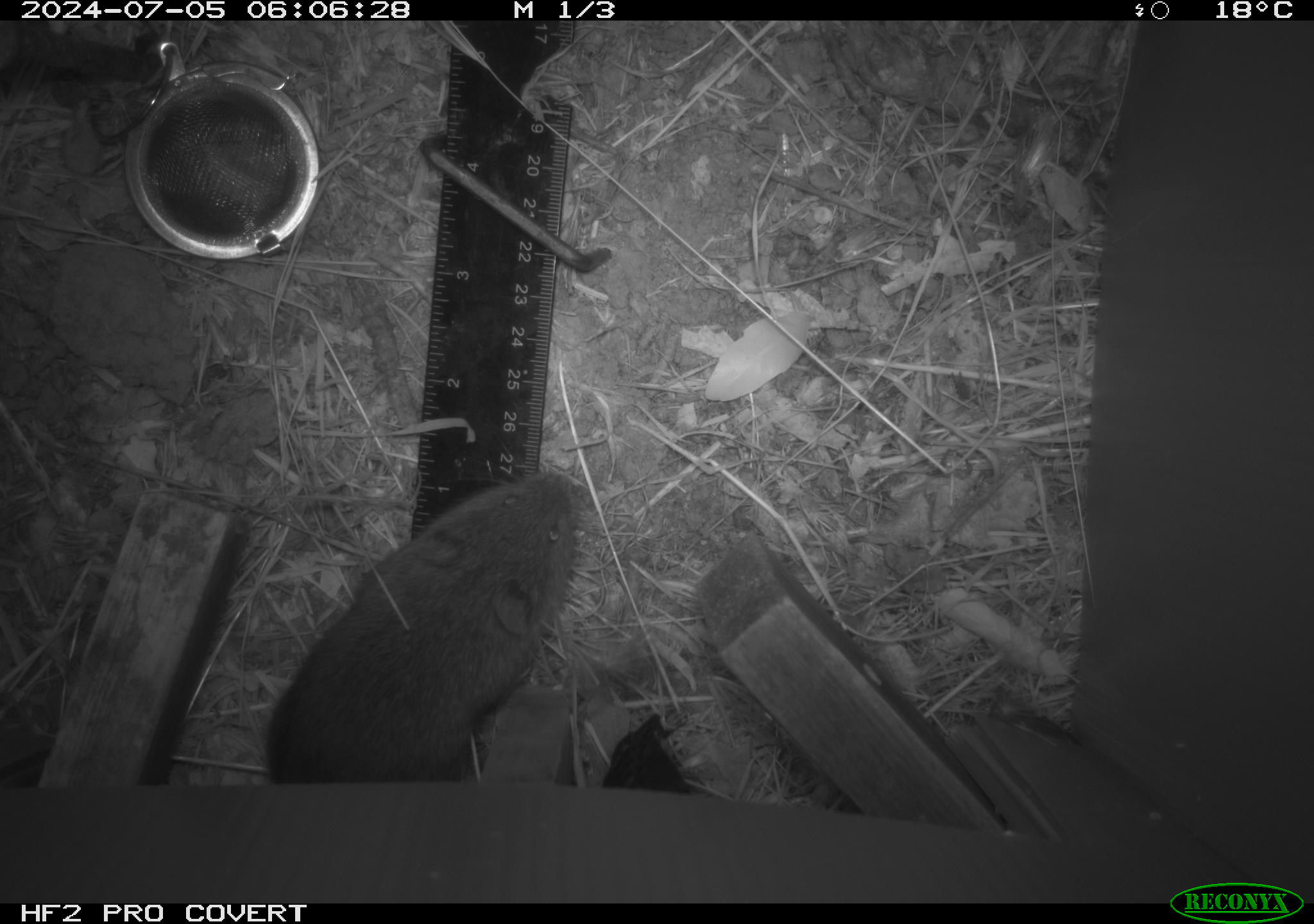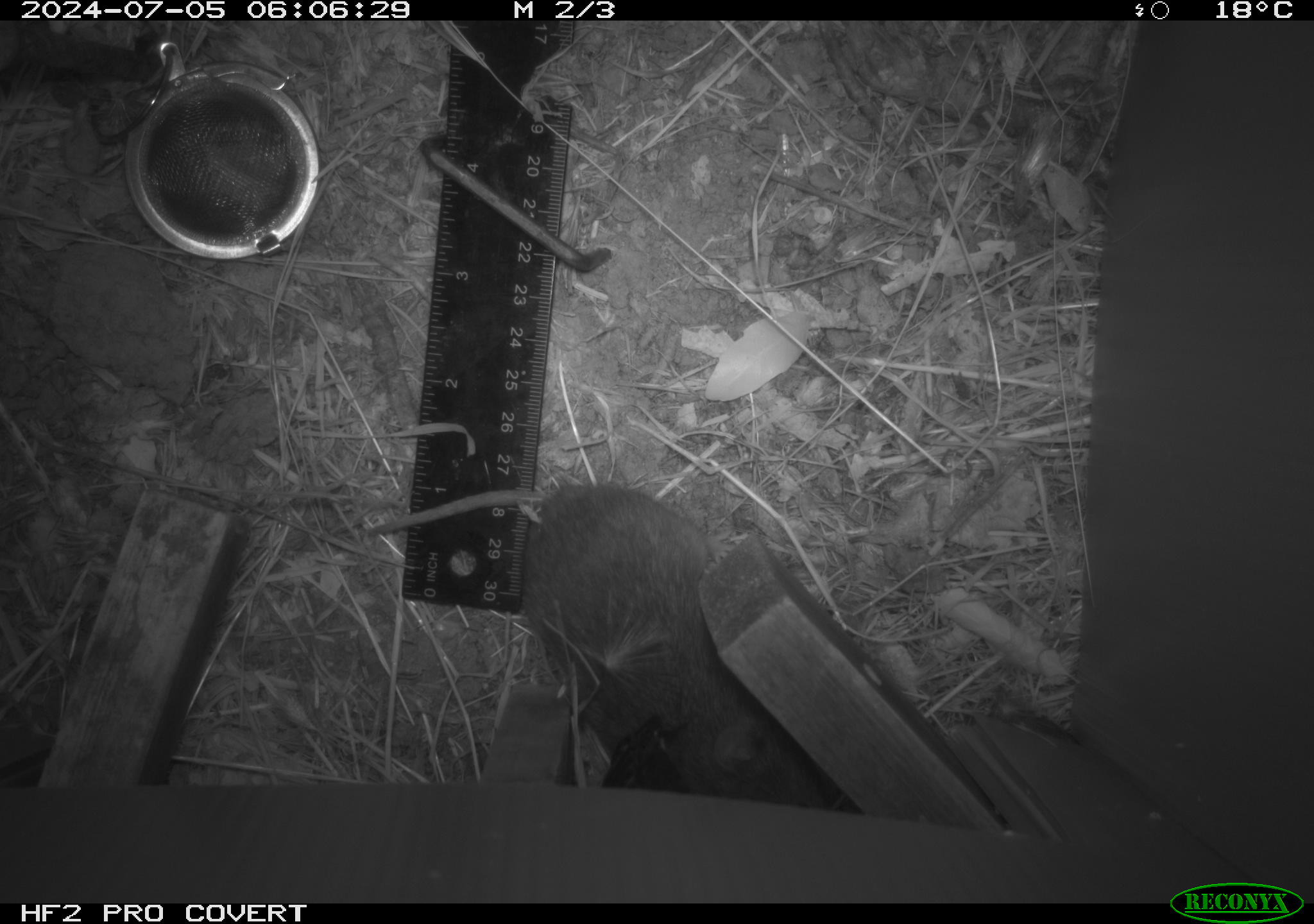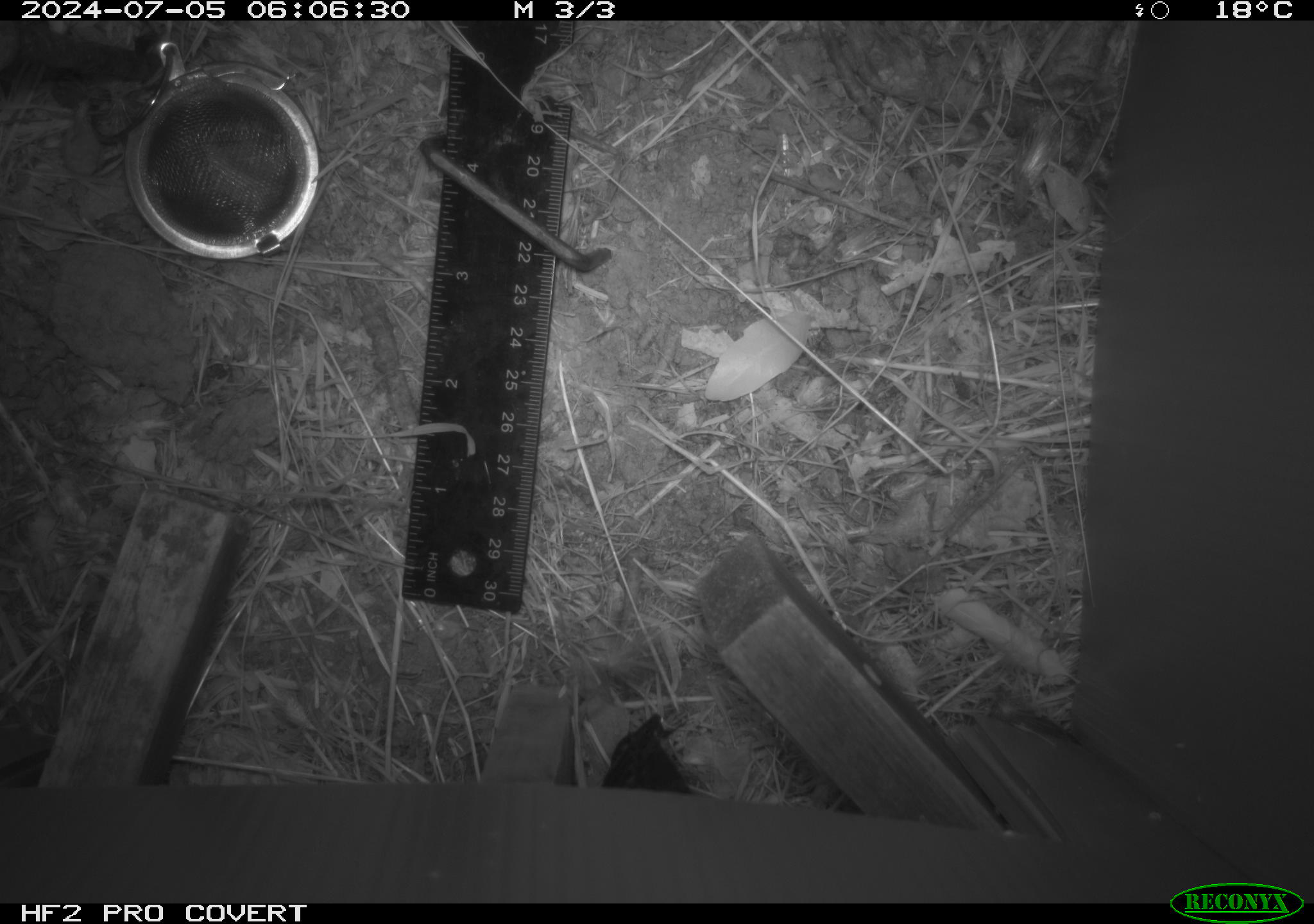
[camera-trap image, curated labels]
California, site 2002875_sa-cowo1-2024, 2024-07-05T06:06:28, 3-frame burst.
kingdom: Animalia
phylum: Chordata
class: Mammalia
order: Rodentia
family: Cricetidae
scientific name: Arvicolinae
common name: voles, lemmings, and muskrats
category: arvicolinae subfamily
Arvicolinae subfamily (voles, lemmings, and muskrats) (Arvicolinae).